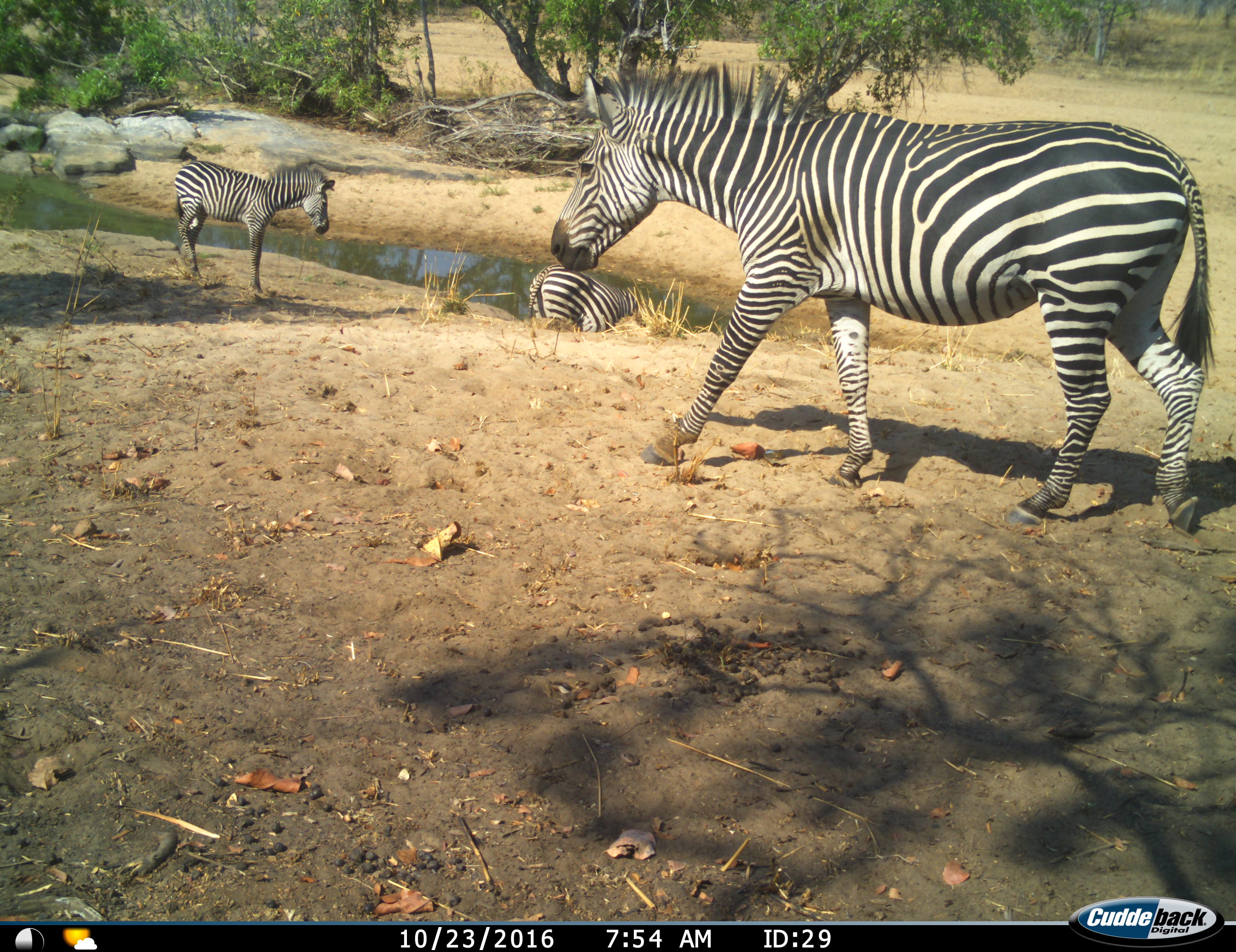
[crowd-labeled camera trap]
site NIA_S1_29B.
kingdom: Animalia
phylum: Chordata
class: Mammalia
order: Perissodactyla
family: Equidae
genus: Equus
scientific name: Equus quagga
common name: plains zebra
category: zebraplains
Zebraplains (plains zebra) (Equus quagga), count 3. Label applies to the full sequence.